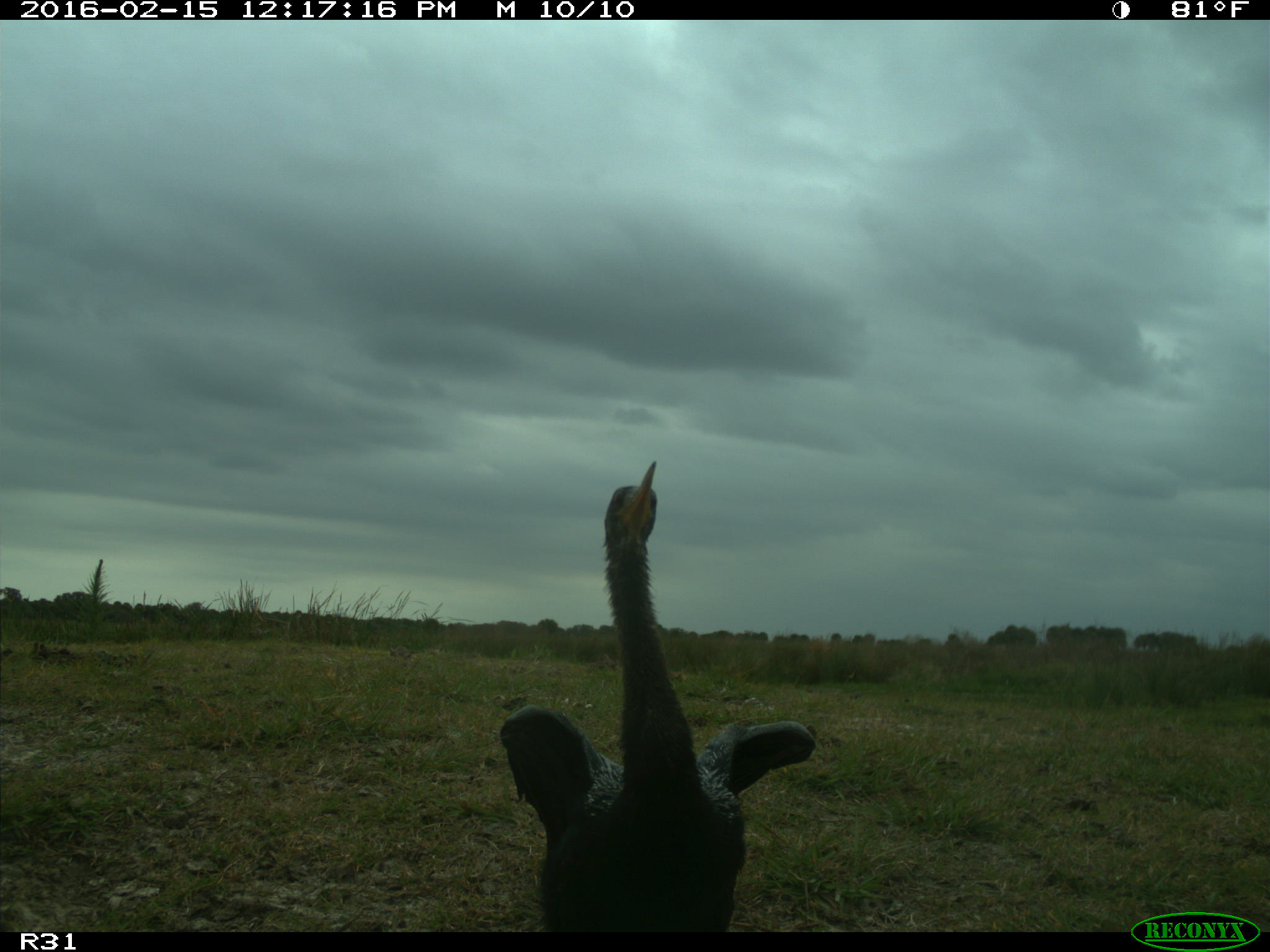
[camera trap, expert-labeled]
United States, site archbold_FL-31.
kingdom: Animalia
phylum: Chordata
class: Aves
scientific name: Aves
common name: birds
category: unidentified bird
Unidentified bird (birds) (Aves).